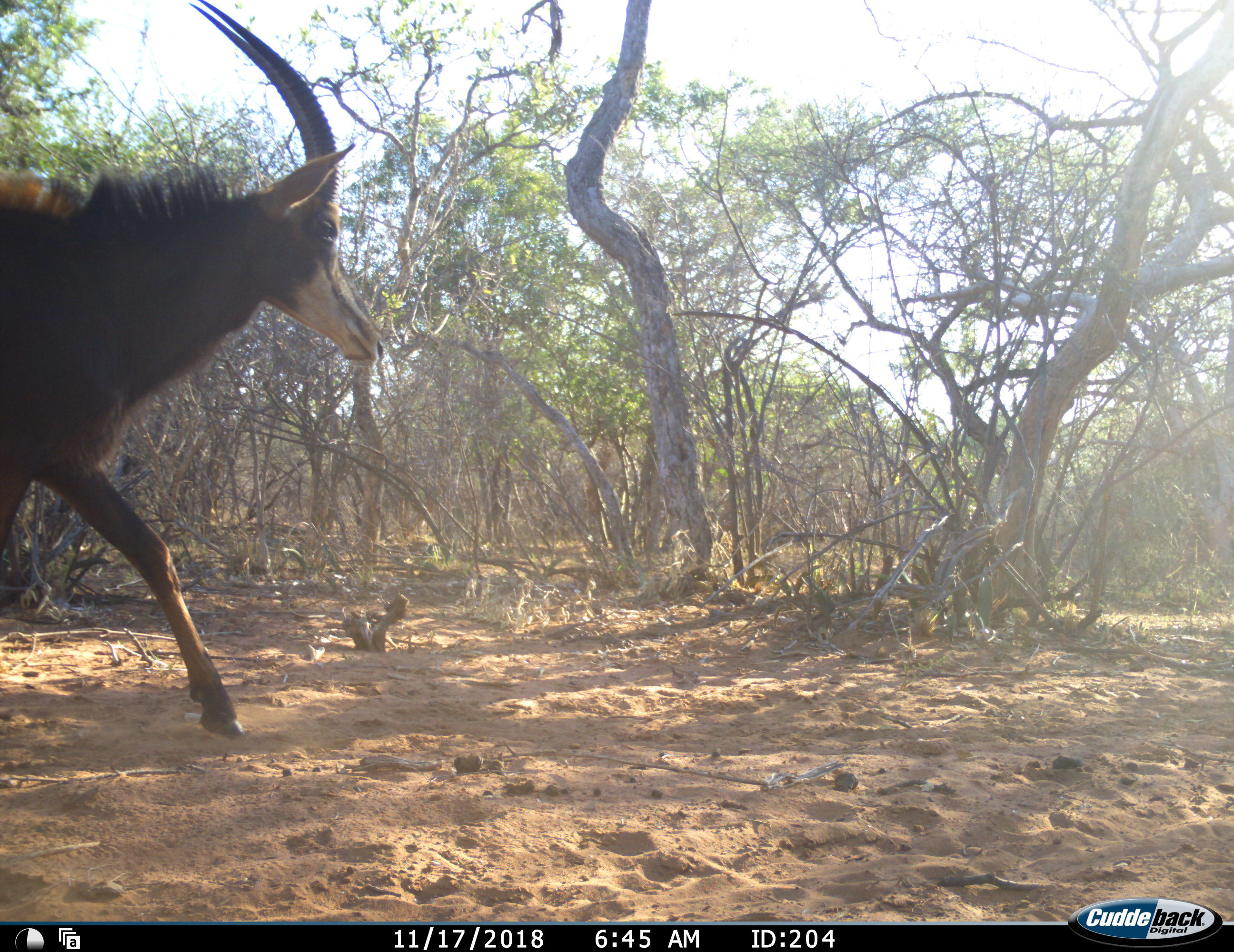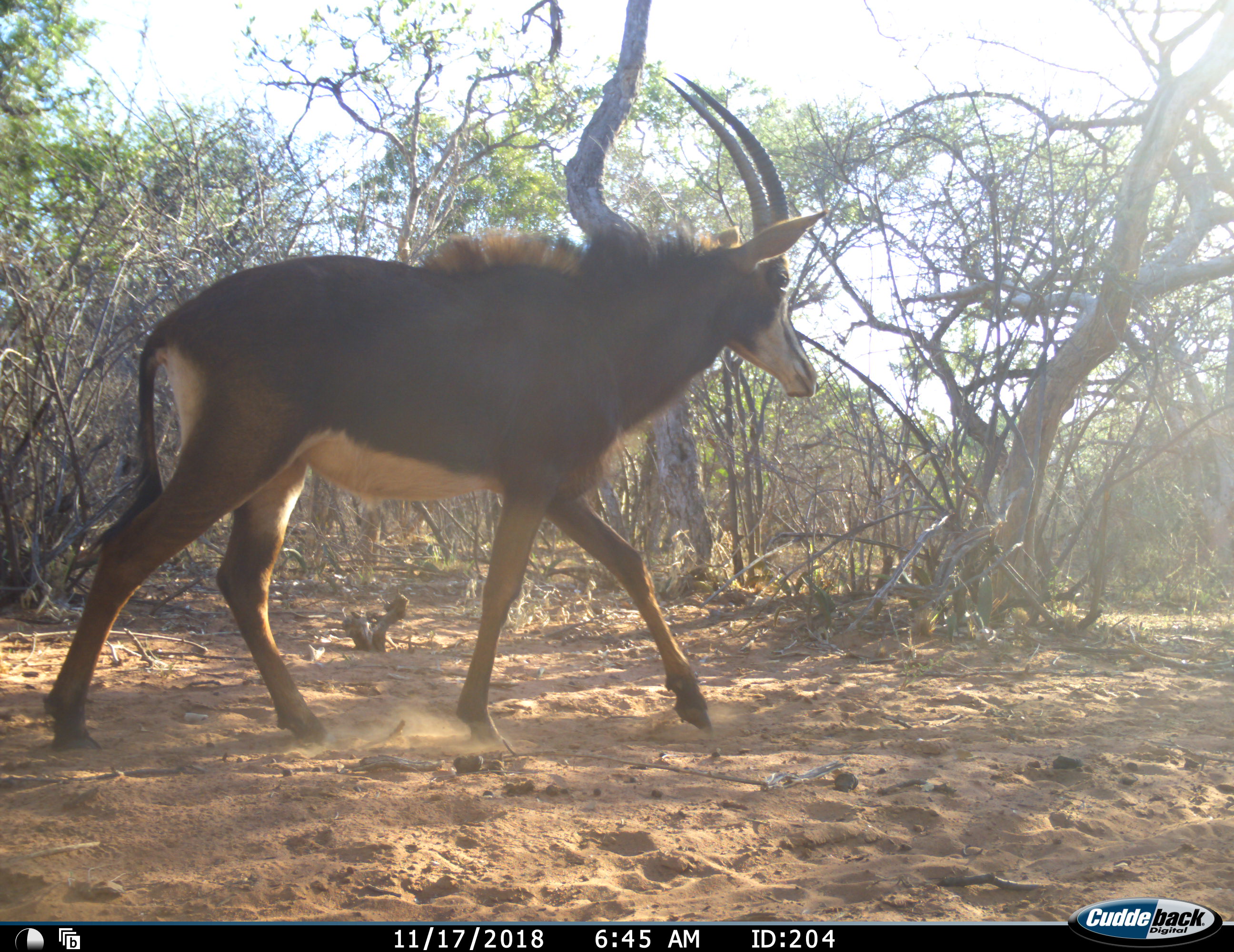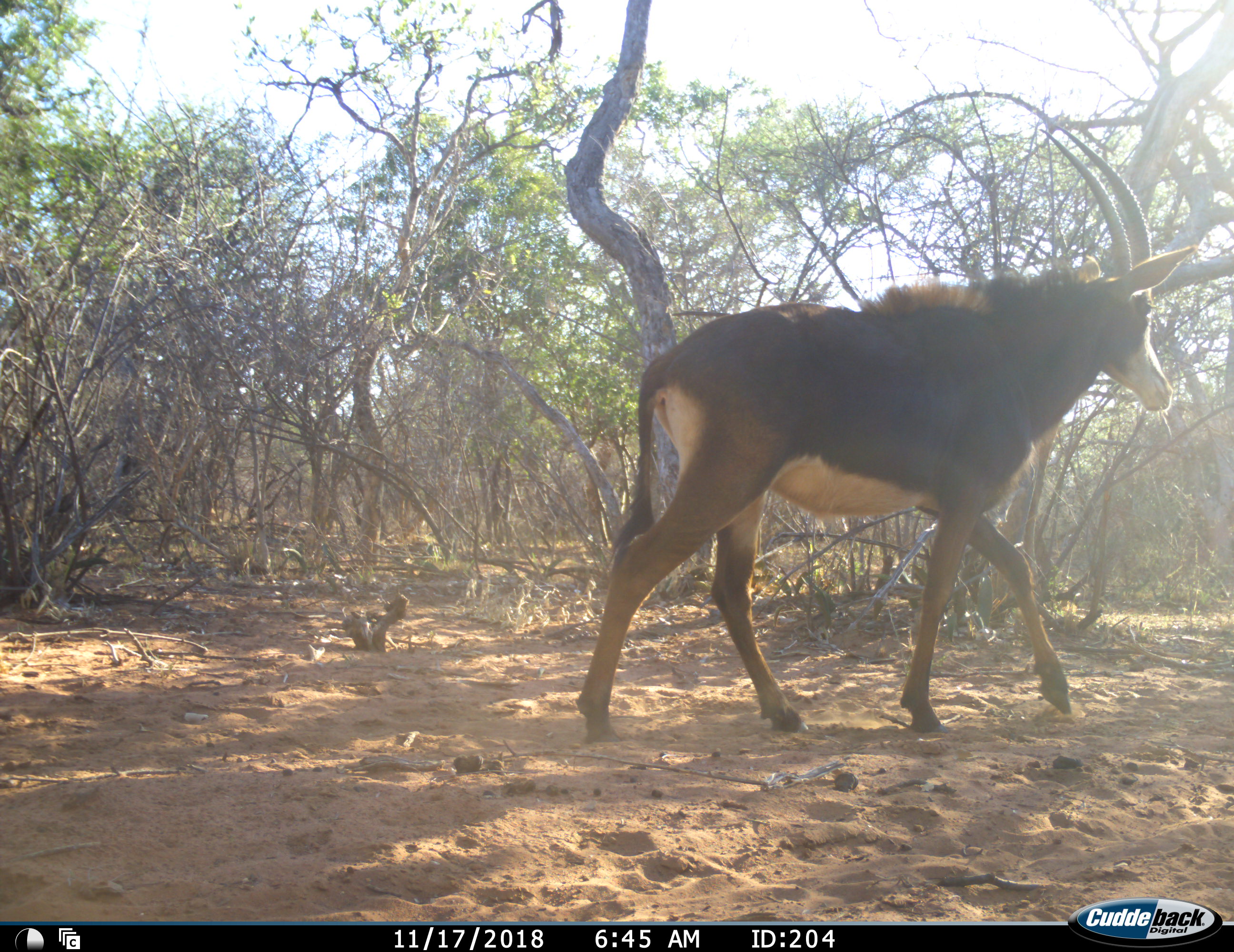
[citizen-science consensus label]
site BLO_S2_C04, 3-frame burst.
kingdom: Animalia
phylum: Chordata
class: Mammalia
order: Artiodactyla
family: Bovidae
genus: Hippotragus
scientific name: Hippotragus niger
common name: sable antelope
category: sable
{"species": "sable (sable antelope) (Hippotragus niger)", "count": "1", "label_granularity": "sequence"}